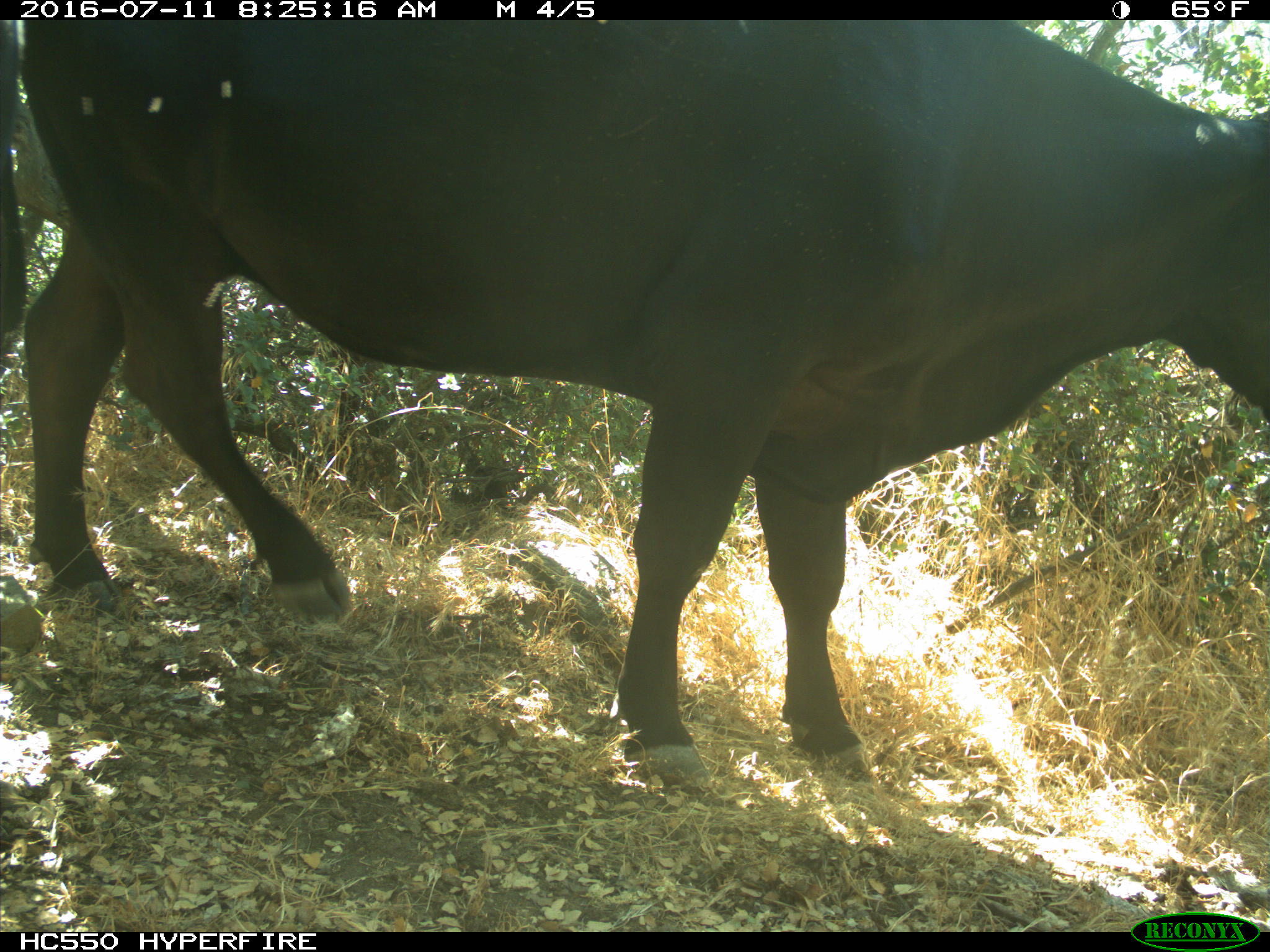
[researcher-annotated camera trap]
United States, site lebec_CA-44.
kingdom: Animalia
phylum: Chordata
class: Mammalia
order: Artiodactyla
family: Bovidae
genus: Bos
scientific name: Bos taurus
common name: domestic cow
Bos taurus (domestic cow).